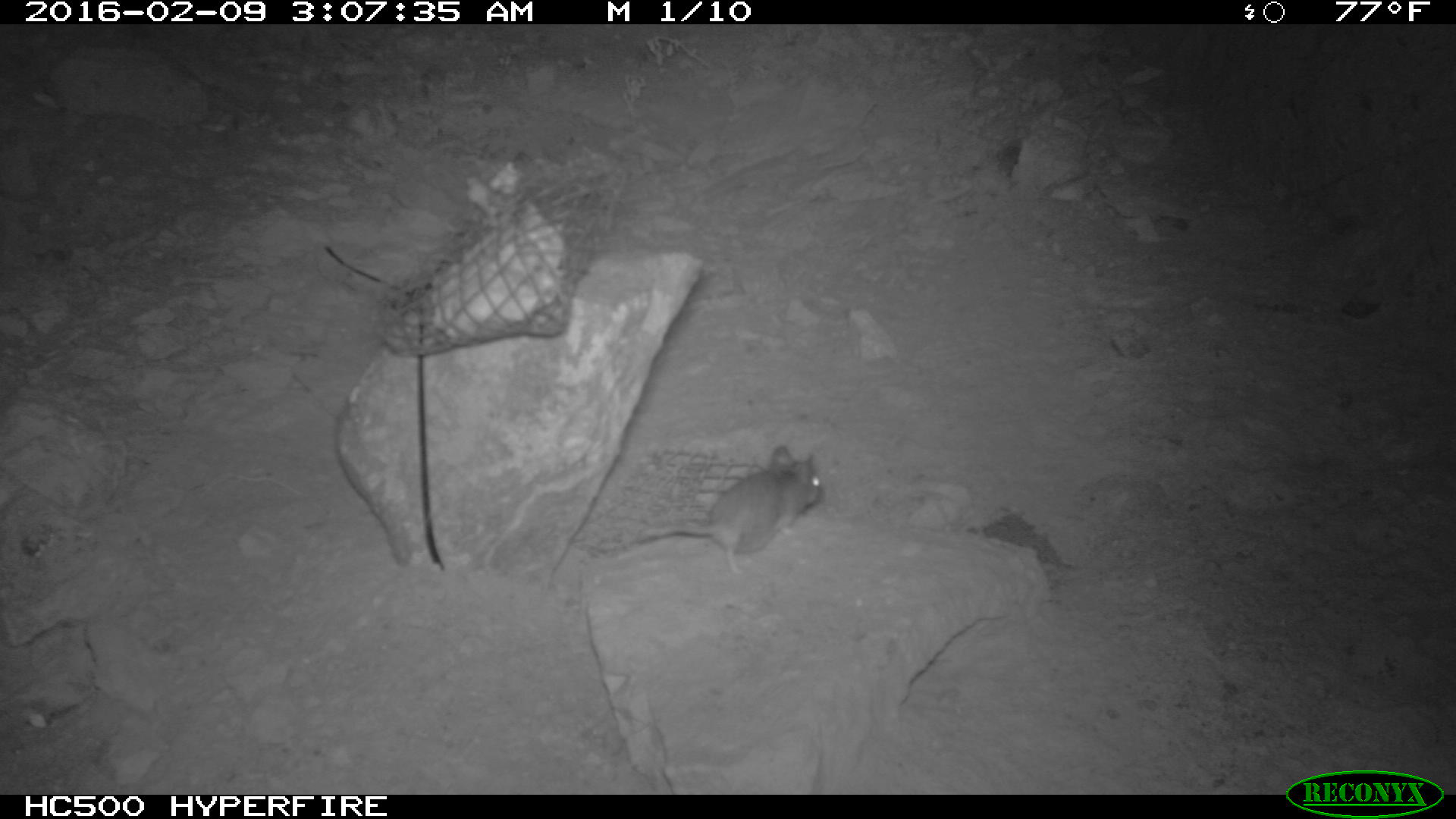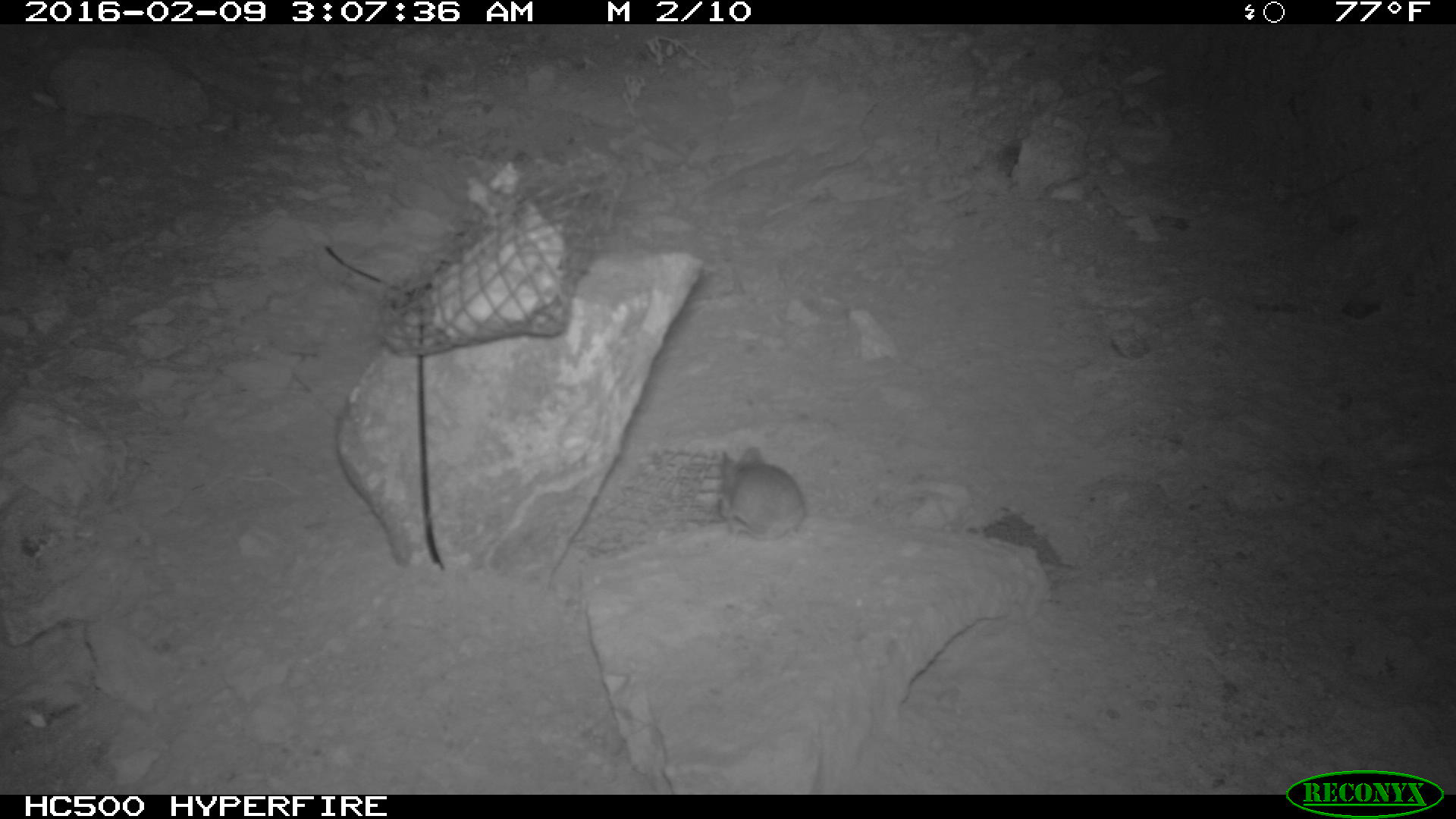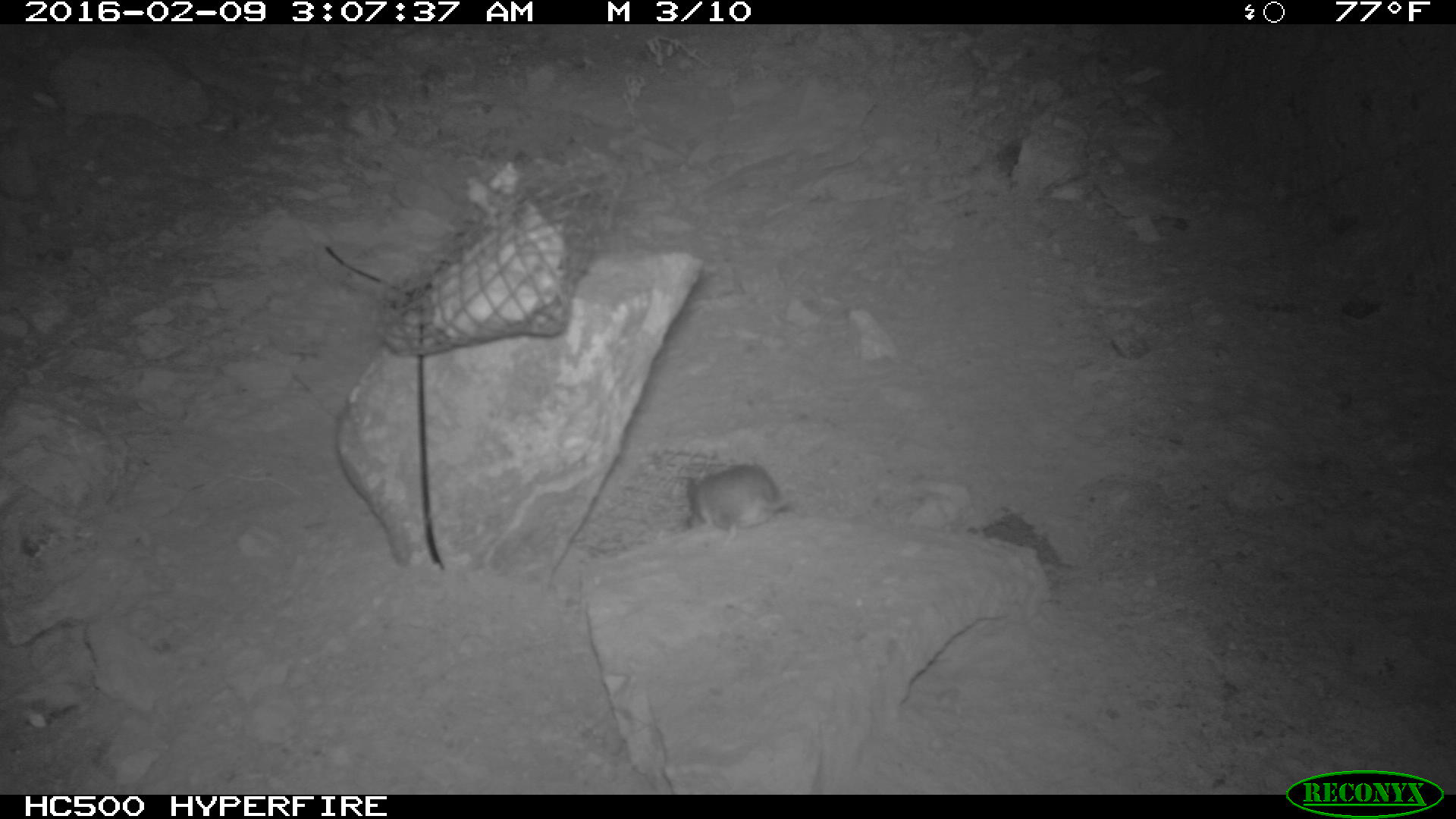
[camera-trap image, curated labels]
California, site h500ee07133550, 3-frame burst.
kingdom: Animalia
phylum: Chordata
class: Mammalia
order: Rodentia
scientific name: Rodentia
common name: rodent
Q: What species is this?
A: Rodent (Rodentia).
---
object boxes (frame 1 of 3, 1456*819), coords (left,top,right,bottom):
rodent: (635,444,822,580)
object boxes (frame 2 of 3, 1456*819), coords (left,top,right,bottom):
rodent: (717,446,805,541)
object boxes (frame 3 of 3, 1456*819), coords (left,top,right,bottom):
rodent: (682,463,798,546)